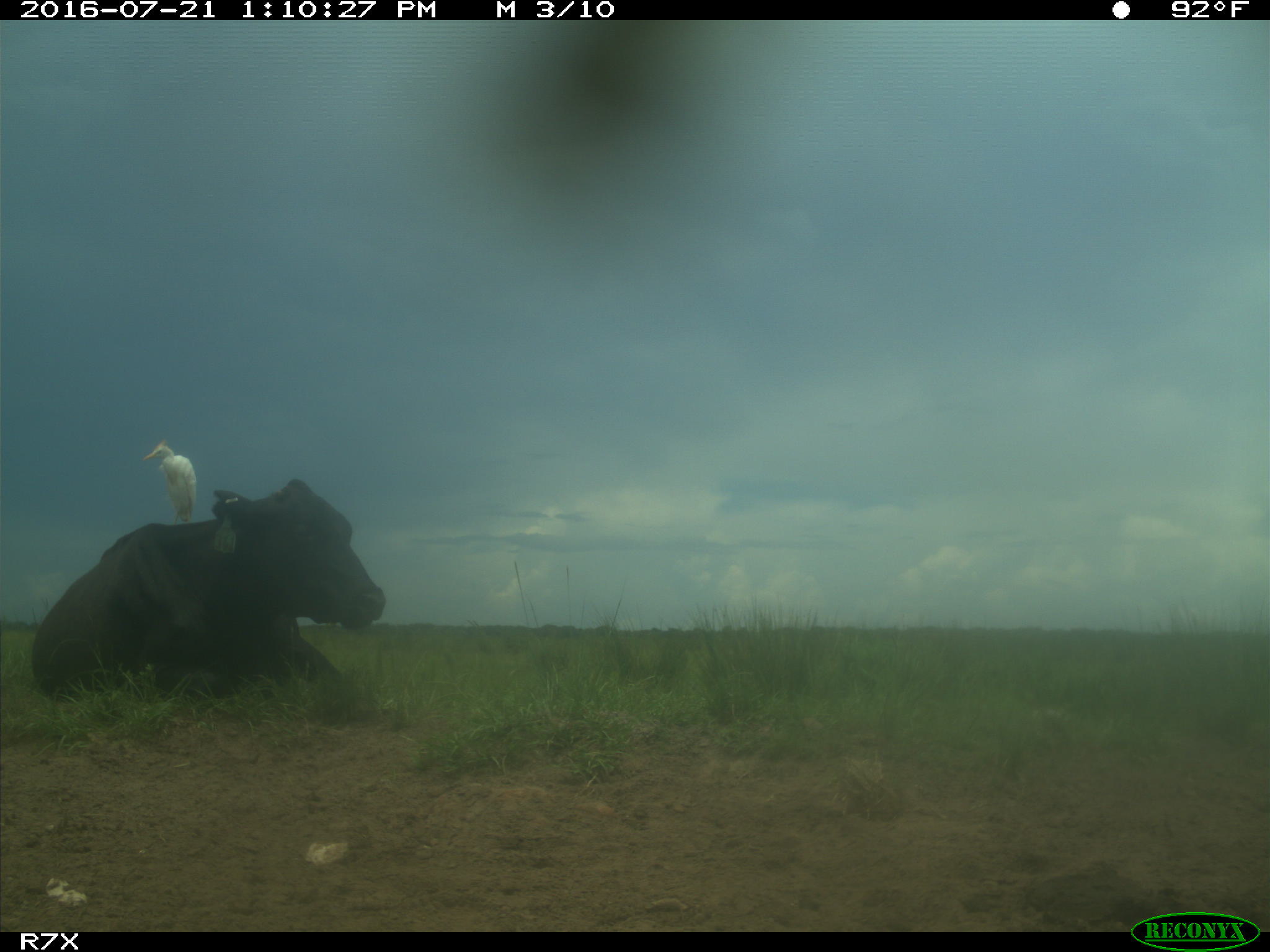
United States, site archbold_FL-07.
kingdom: Animalia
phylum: Chordata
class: Mammalia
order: Artiodactyla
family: Bovidae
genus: Bos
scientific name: Bos taurus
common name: domestic cow